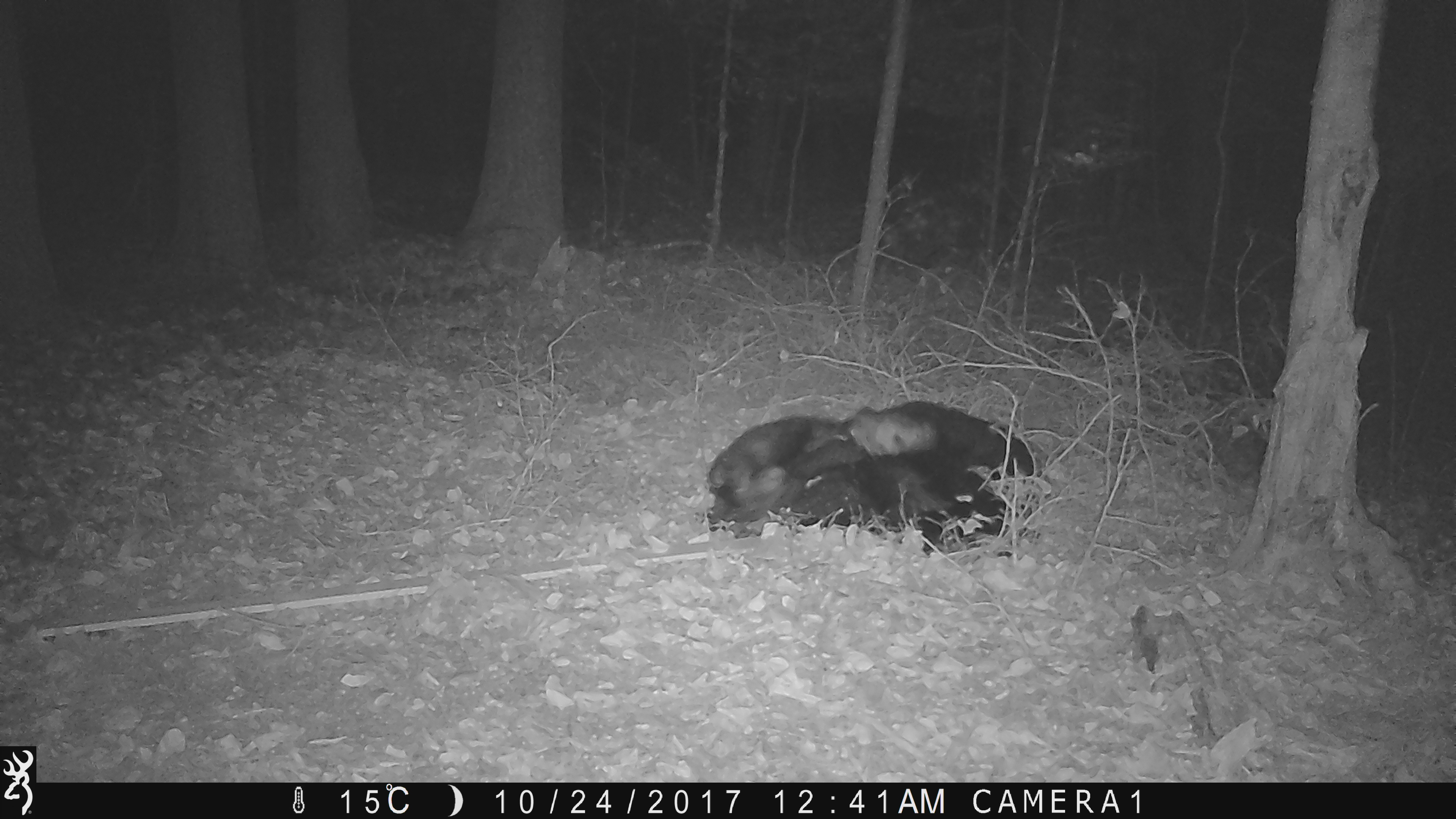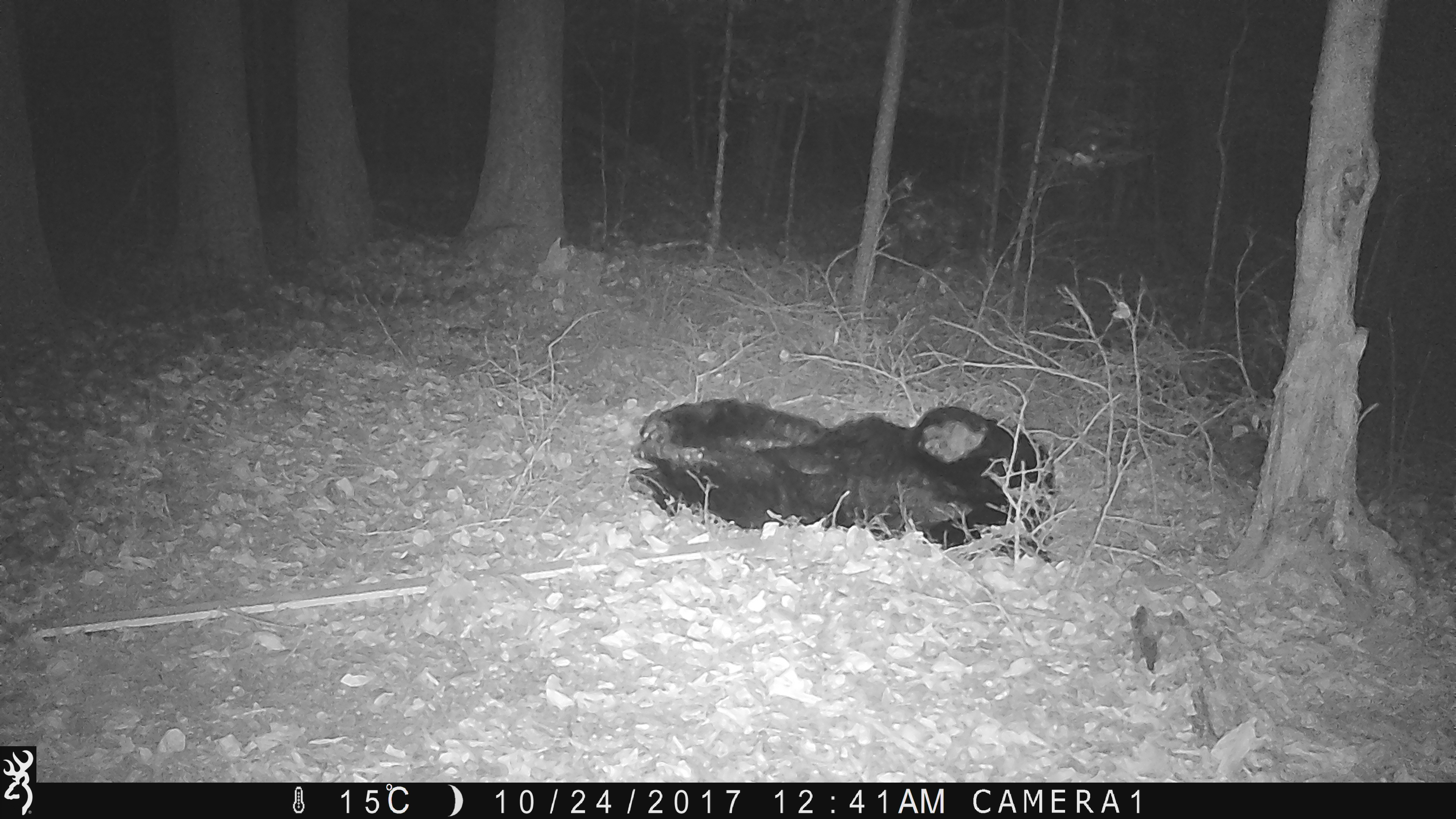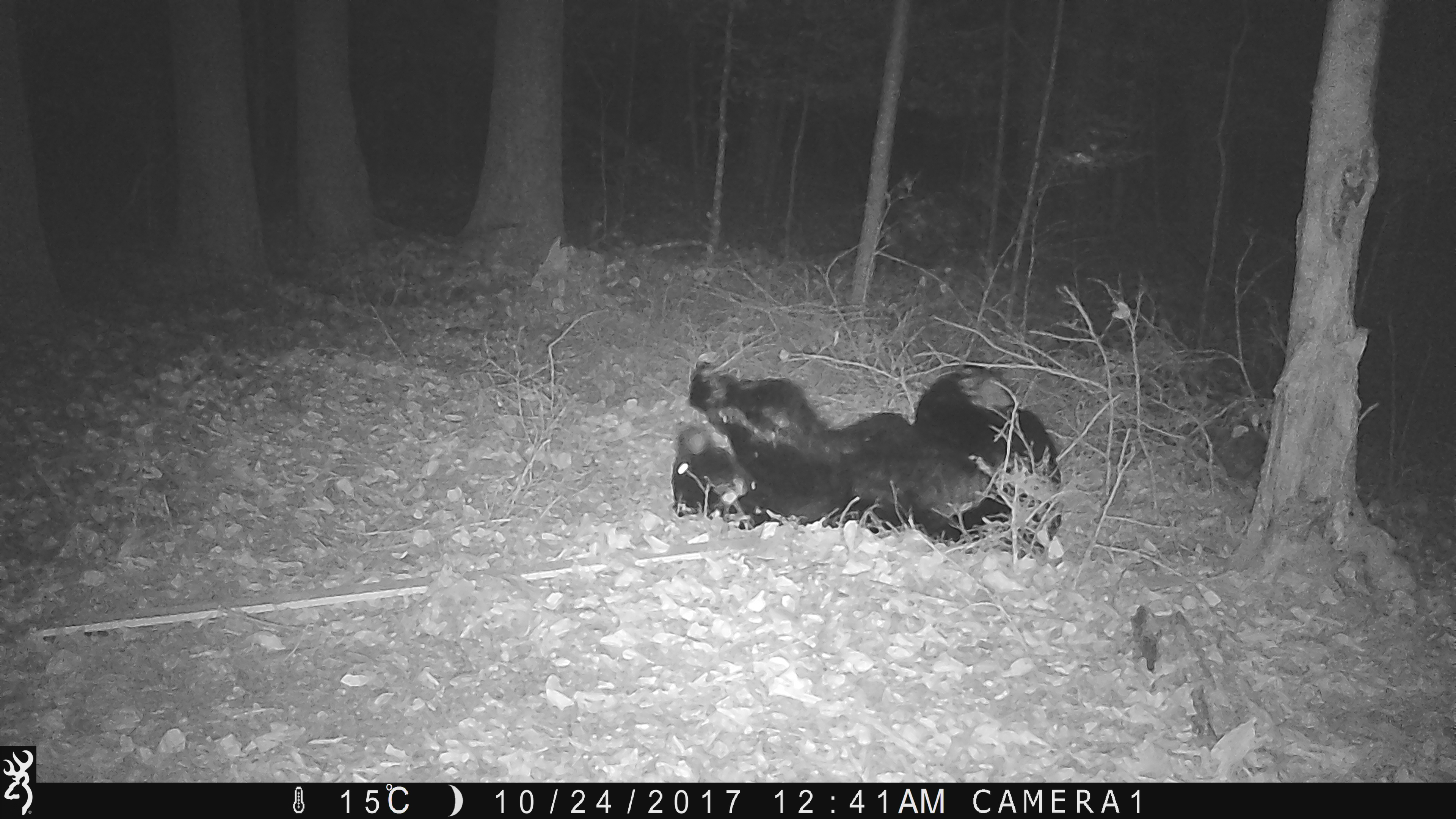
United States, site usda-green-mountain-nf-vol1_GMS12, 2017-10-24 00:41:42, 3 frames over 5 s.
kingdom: Animalia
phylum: Chordata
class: Mammalia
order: Carnivora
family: Ursidae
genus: Ursus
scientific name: Ursus americanus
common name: black bear